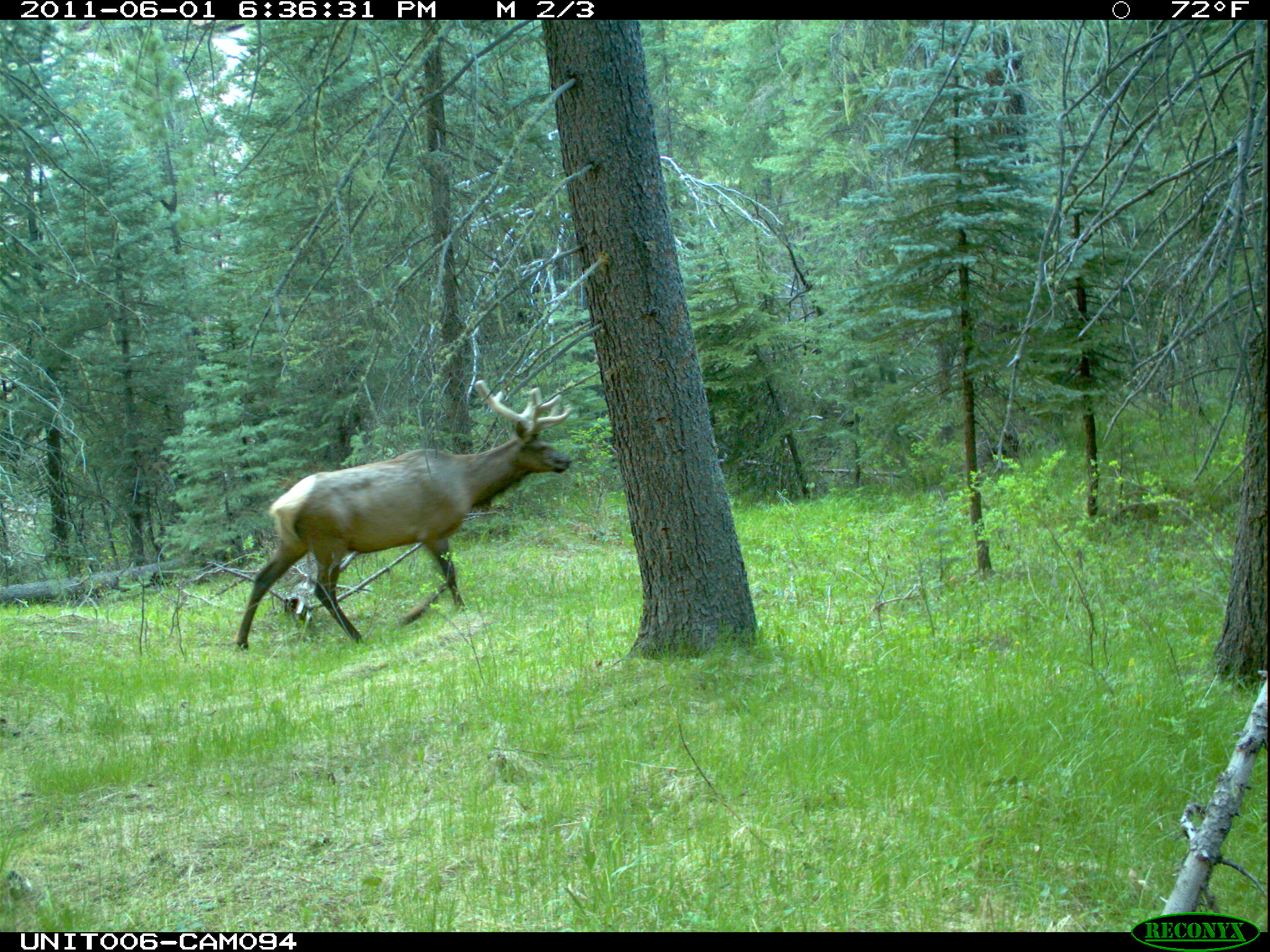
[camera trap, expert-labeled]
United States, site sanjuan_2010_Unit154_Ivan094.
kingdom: Animalia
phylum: Chordata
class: Mammalia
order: Artiodactyla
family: Cervidae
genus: Cervus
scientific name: Cervus elaphus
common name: red deer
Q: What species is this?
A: Cervus elaphus (red deer).